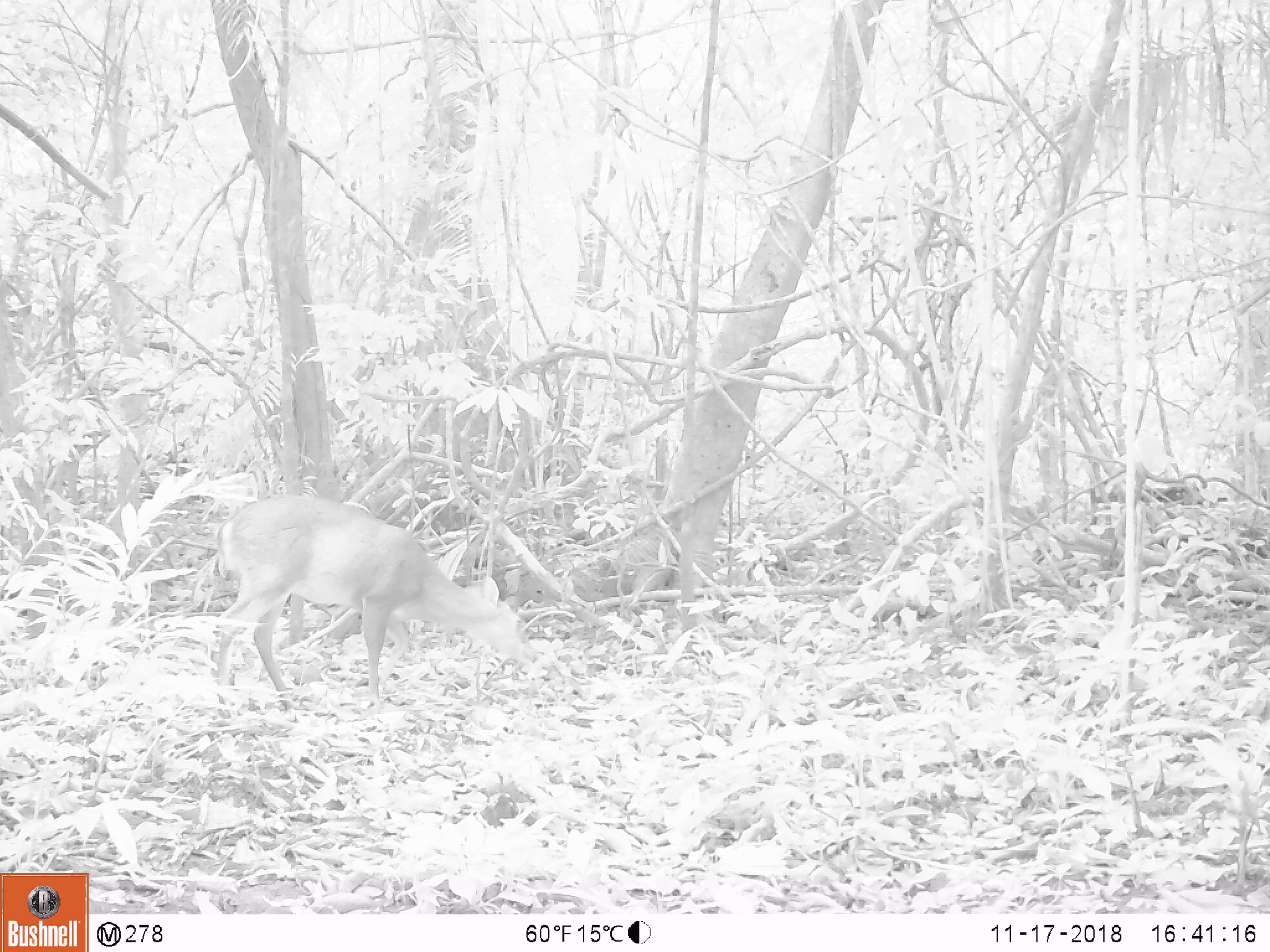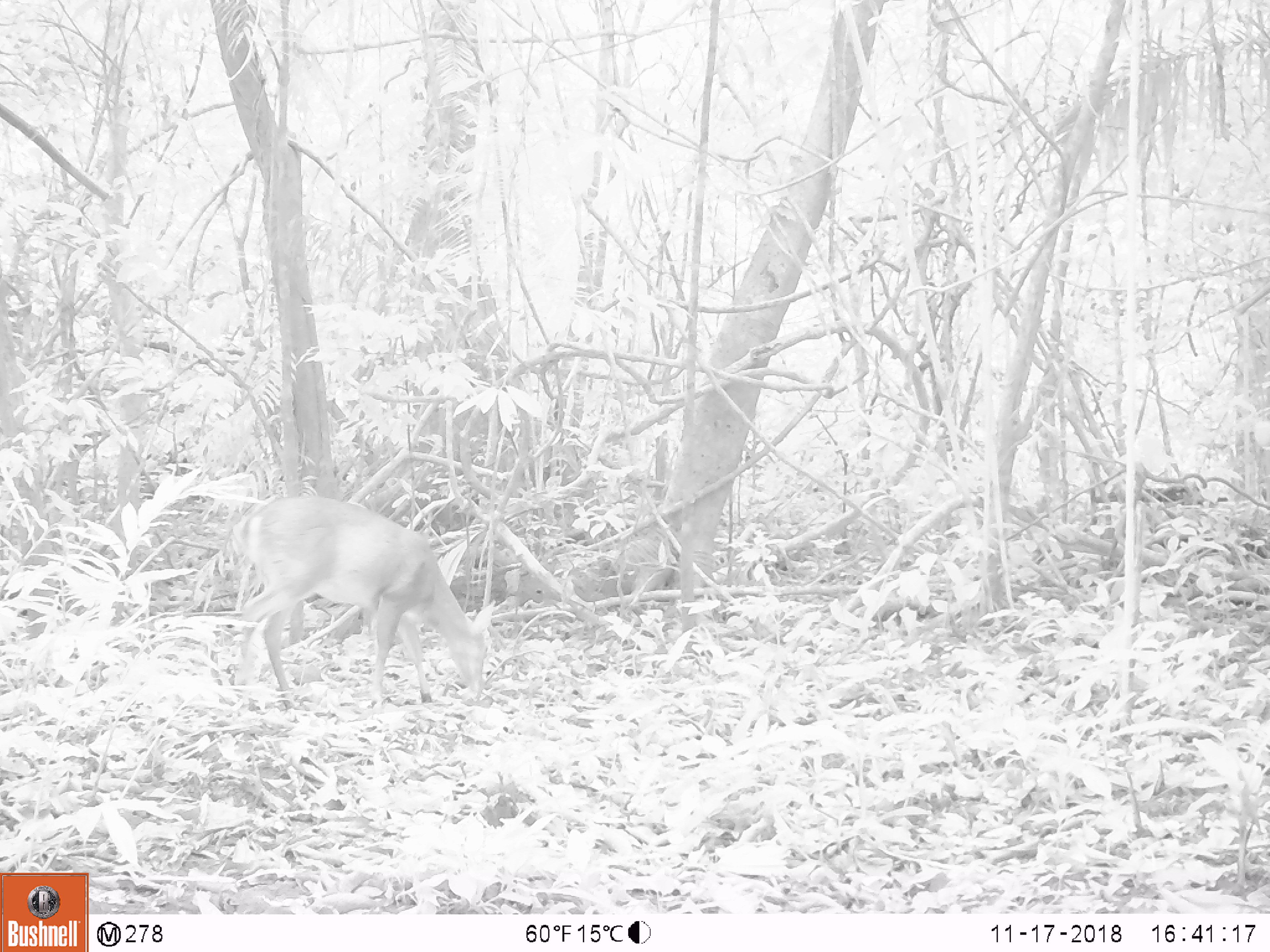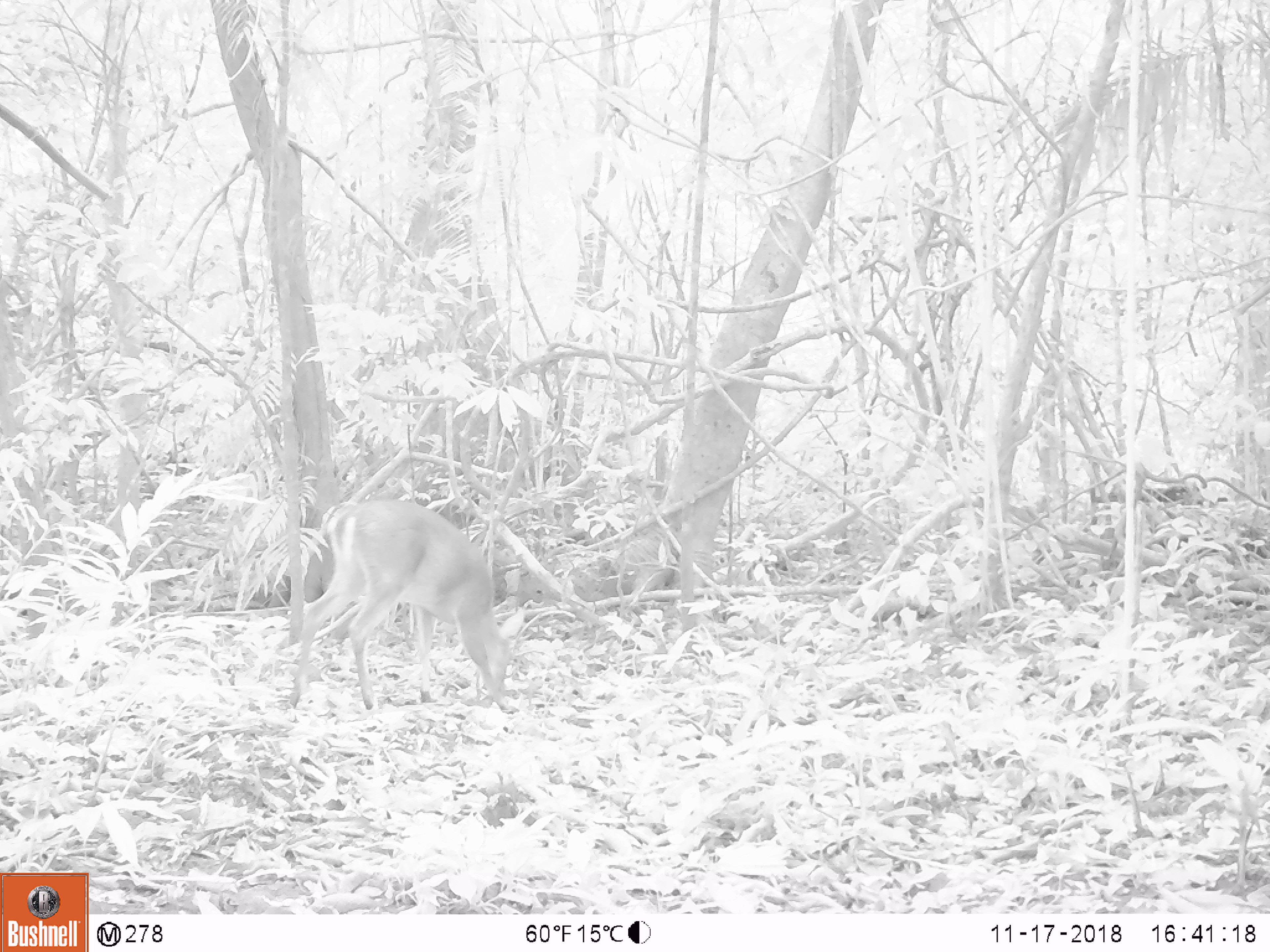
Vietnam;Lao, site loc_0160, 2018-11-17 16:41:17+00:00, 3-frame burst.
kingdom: Animalia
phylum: Chordata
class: Mammalia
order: Artiodactyla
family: Cervidae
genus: Muntiacus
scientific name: Muntiacus vuquangensis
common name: large-antlered muntjac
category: large antlered muntjac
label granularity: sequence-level